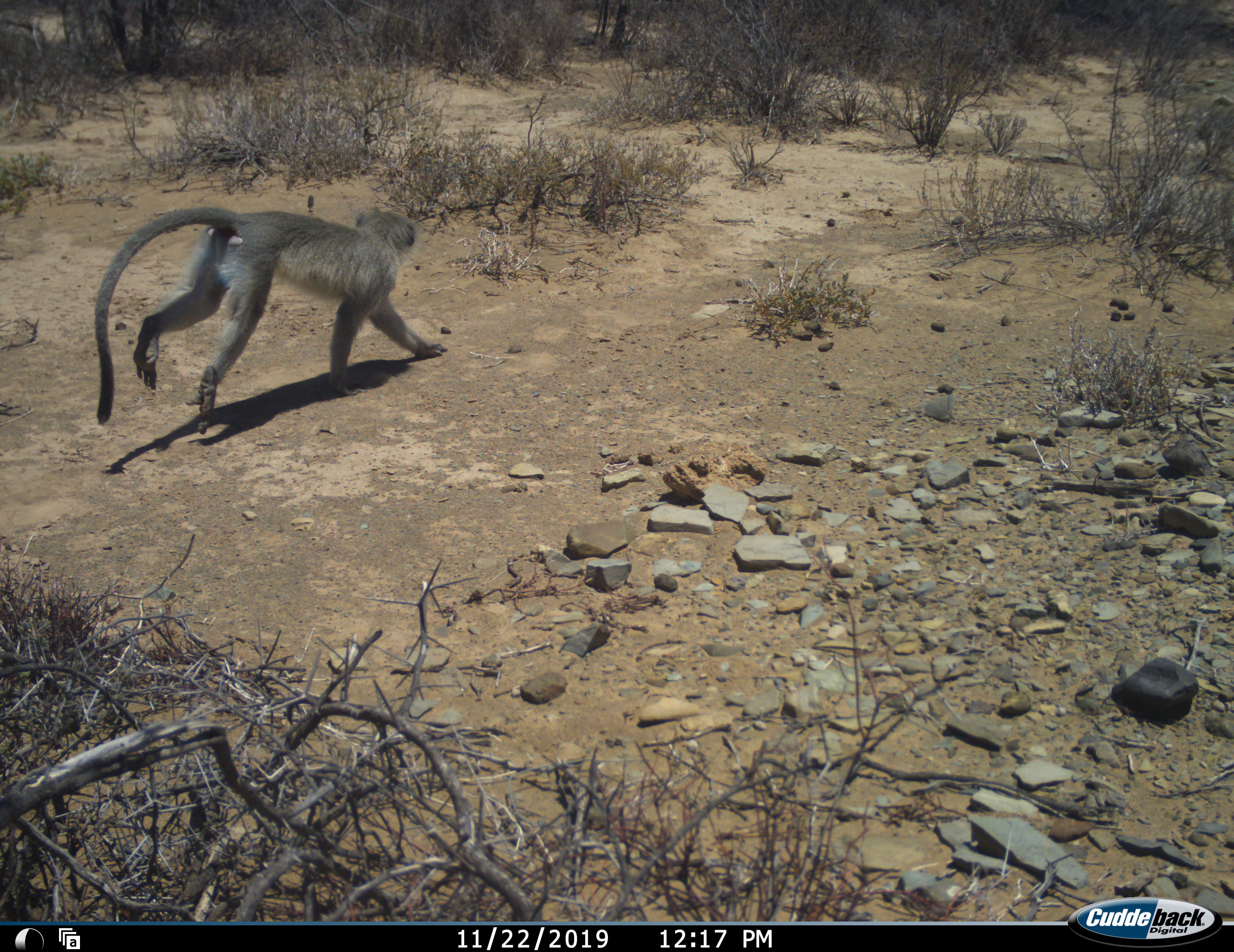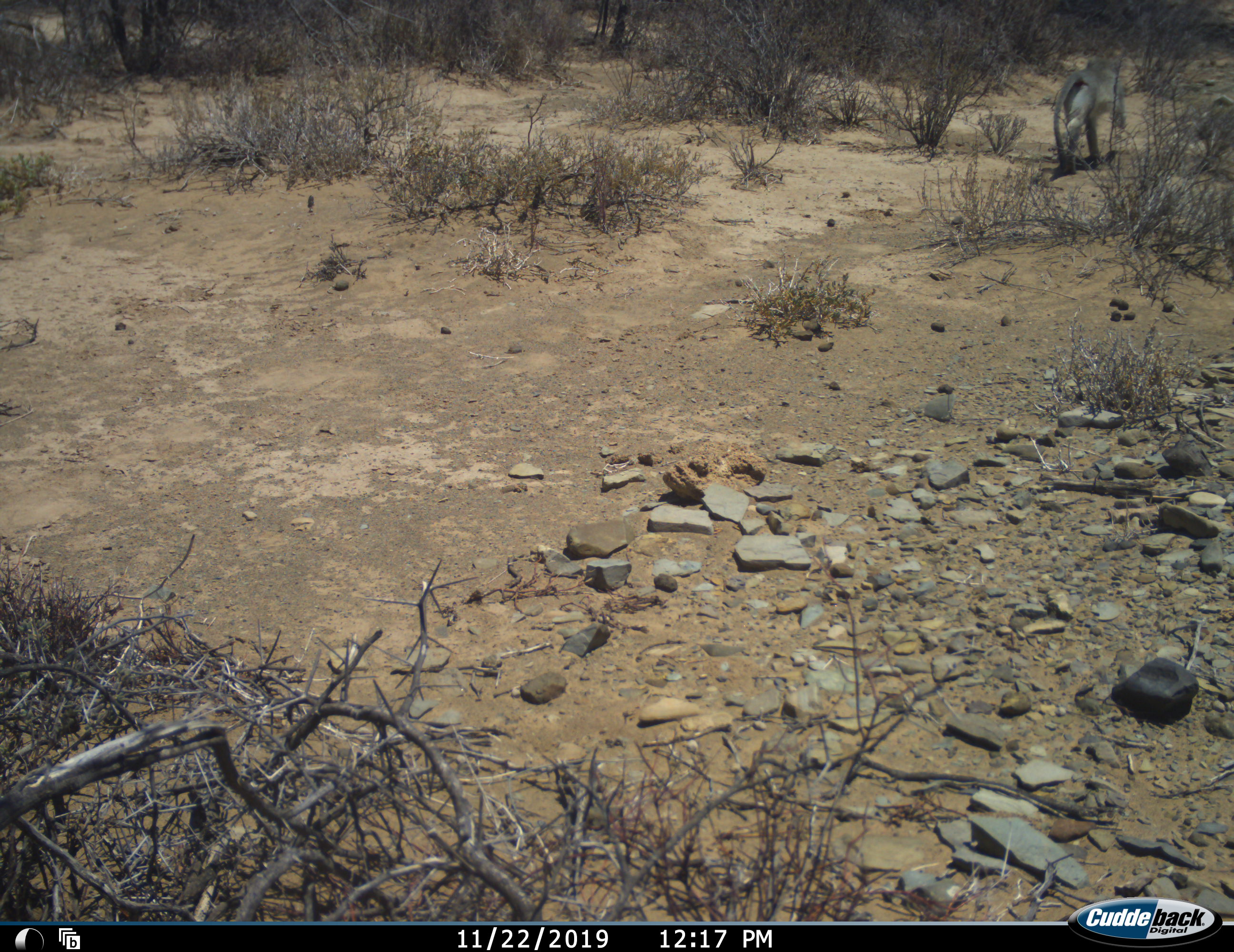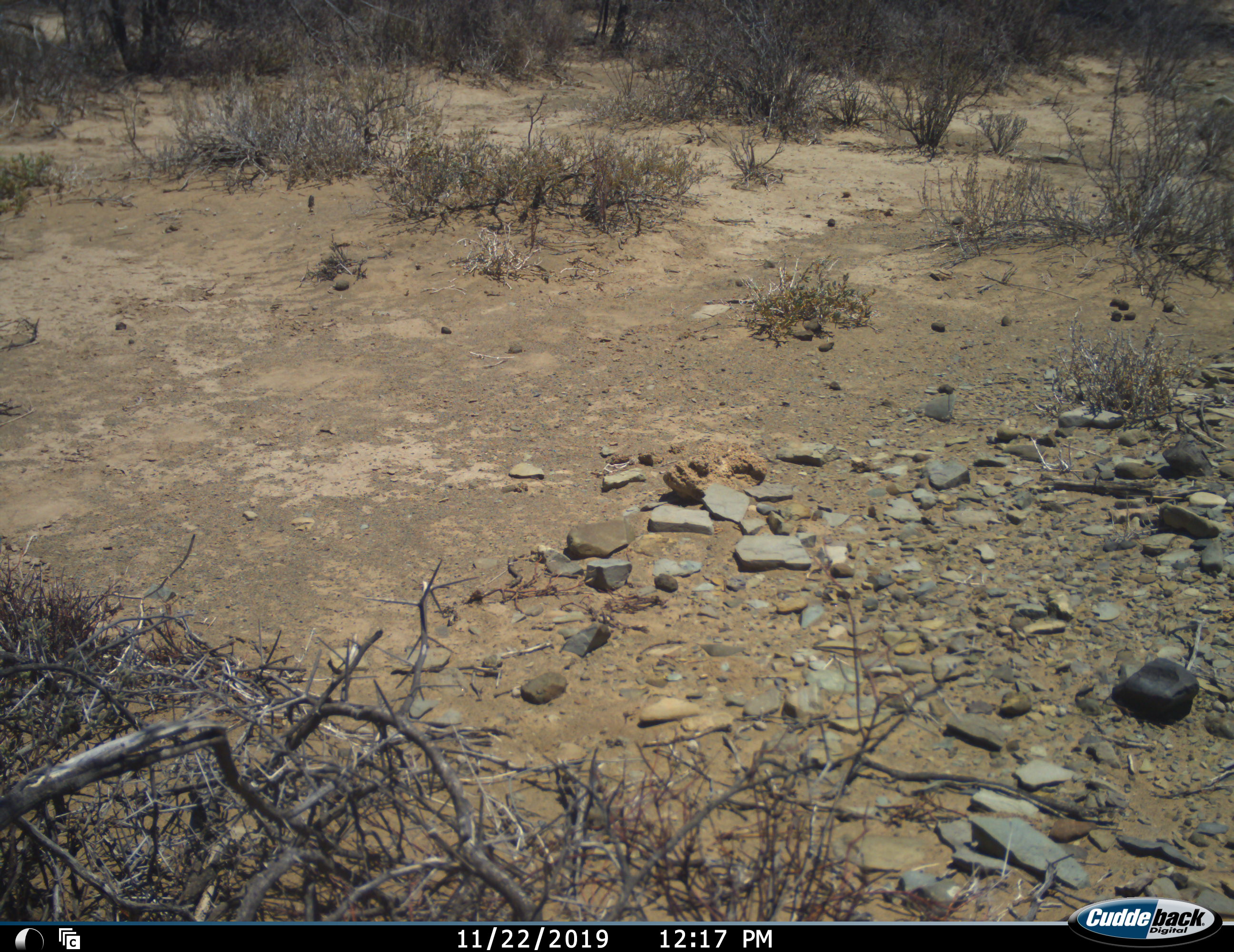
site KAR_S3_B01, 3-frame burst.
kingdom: Animalia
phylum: Chordata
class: Mammalia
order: Primates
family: Cercopithecidae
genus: Chlorocebus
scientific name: Chlorocebus pygerythrus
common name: vervet monkey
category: monkeyvervet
Monkeyvervet (vervet monkey) (Chlorocebus pygerythrus), count 1. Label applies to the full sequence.